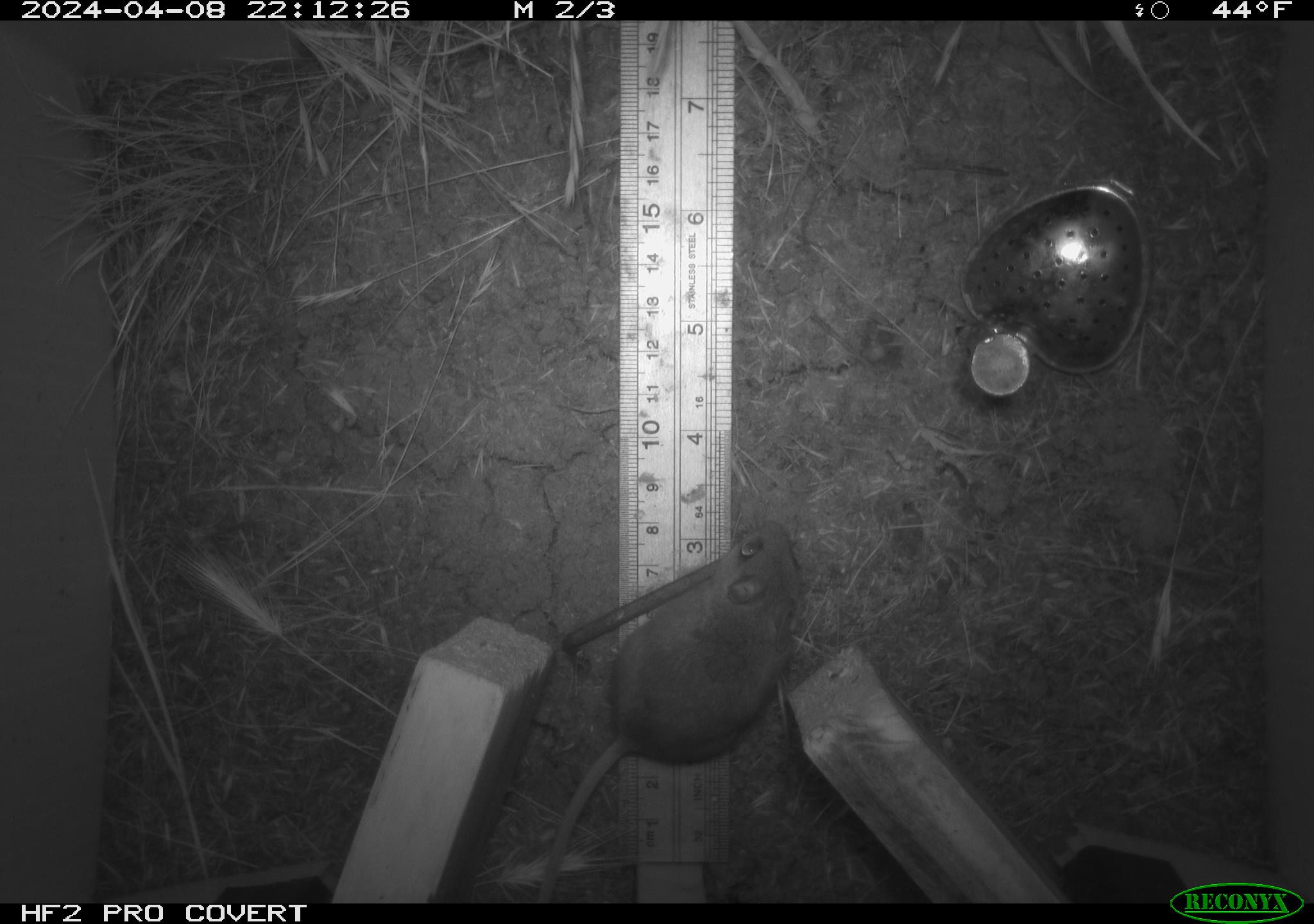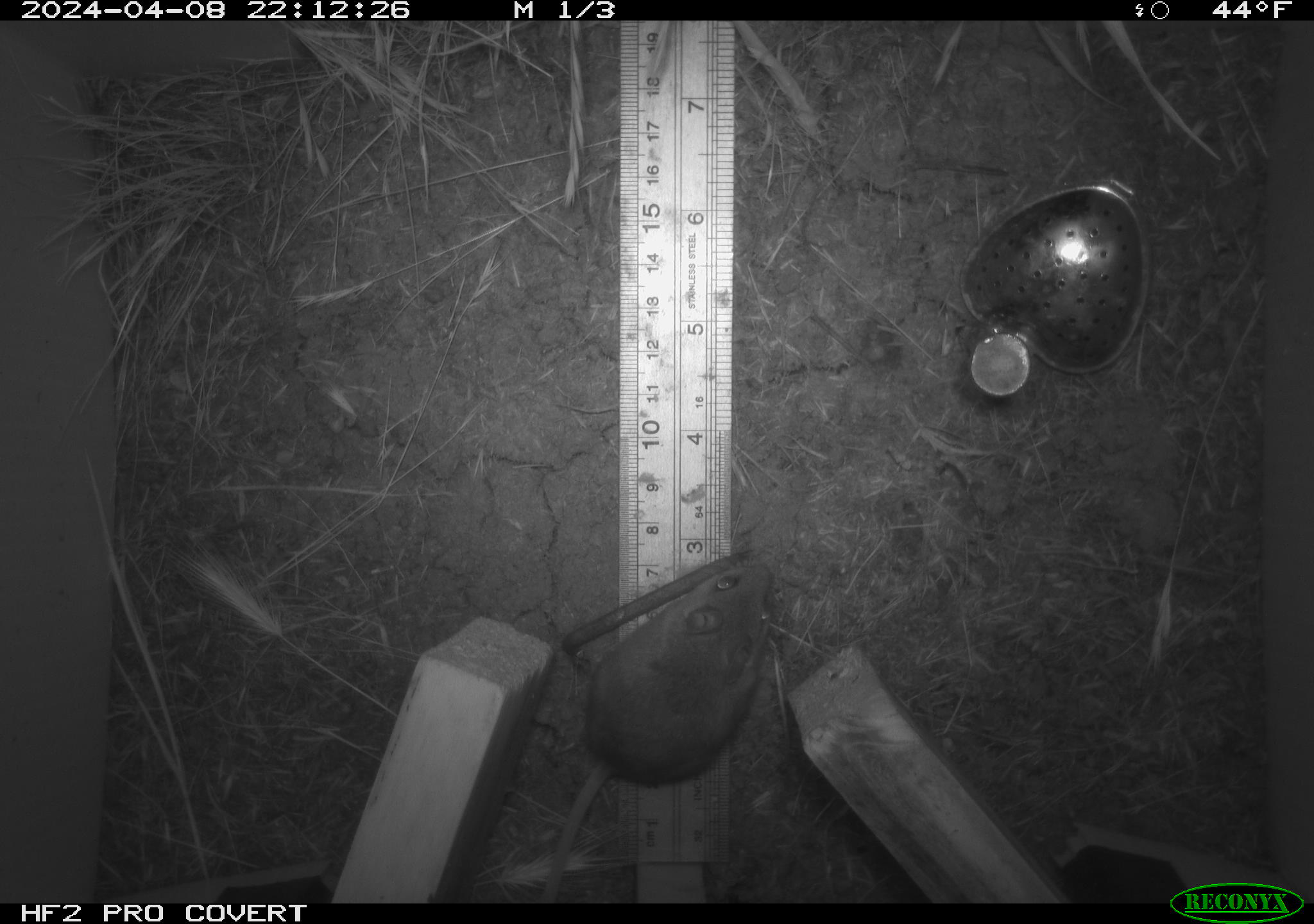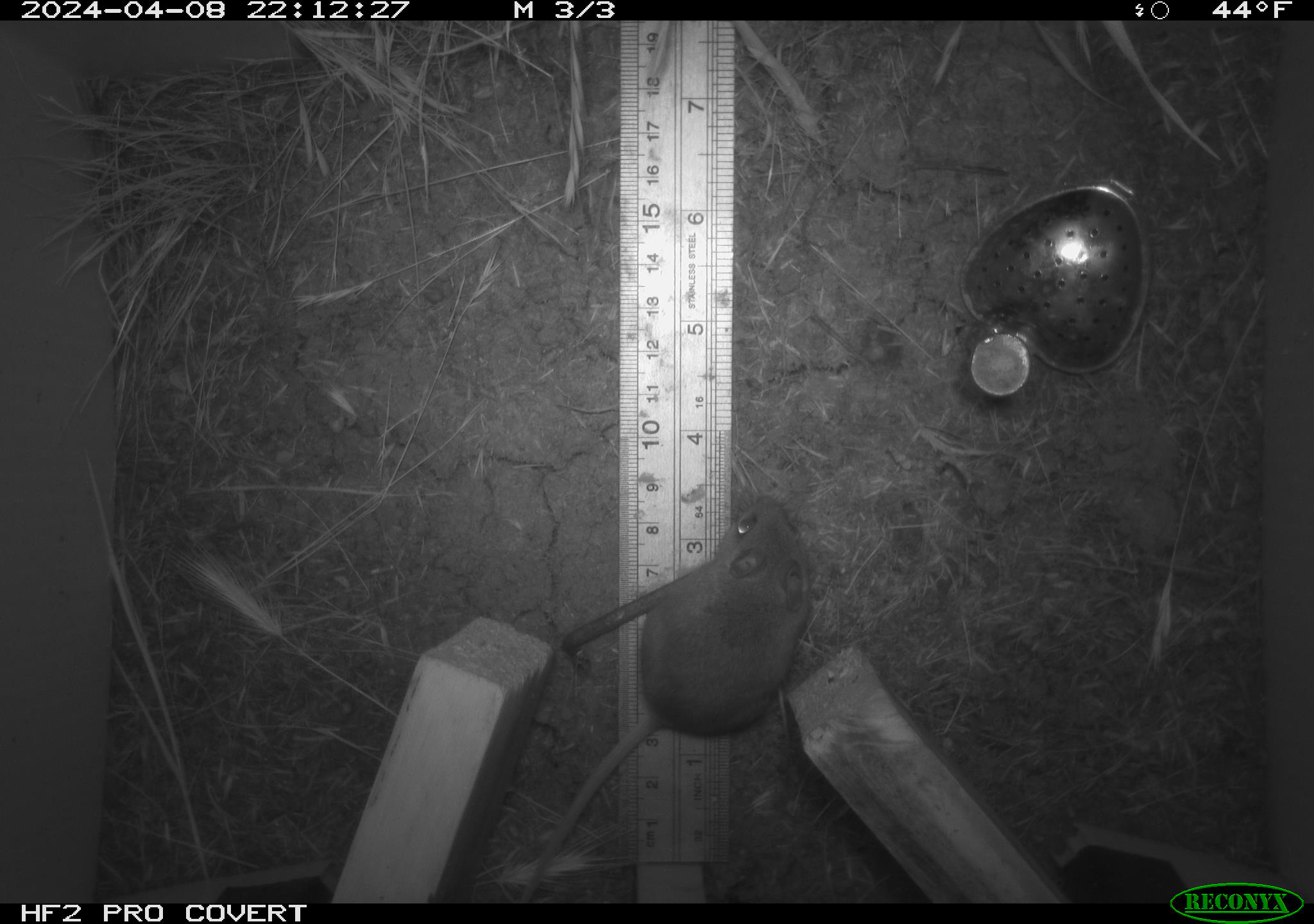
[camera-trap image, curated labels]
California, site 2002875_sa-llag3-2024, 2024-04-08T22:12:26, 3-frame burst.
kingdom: Animalia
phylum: Chordata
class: Mammalia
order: Rodentia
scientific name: Rodentia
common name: rodent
Rodent (Rodentia).